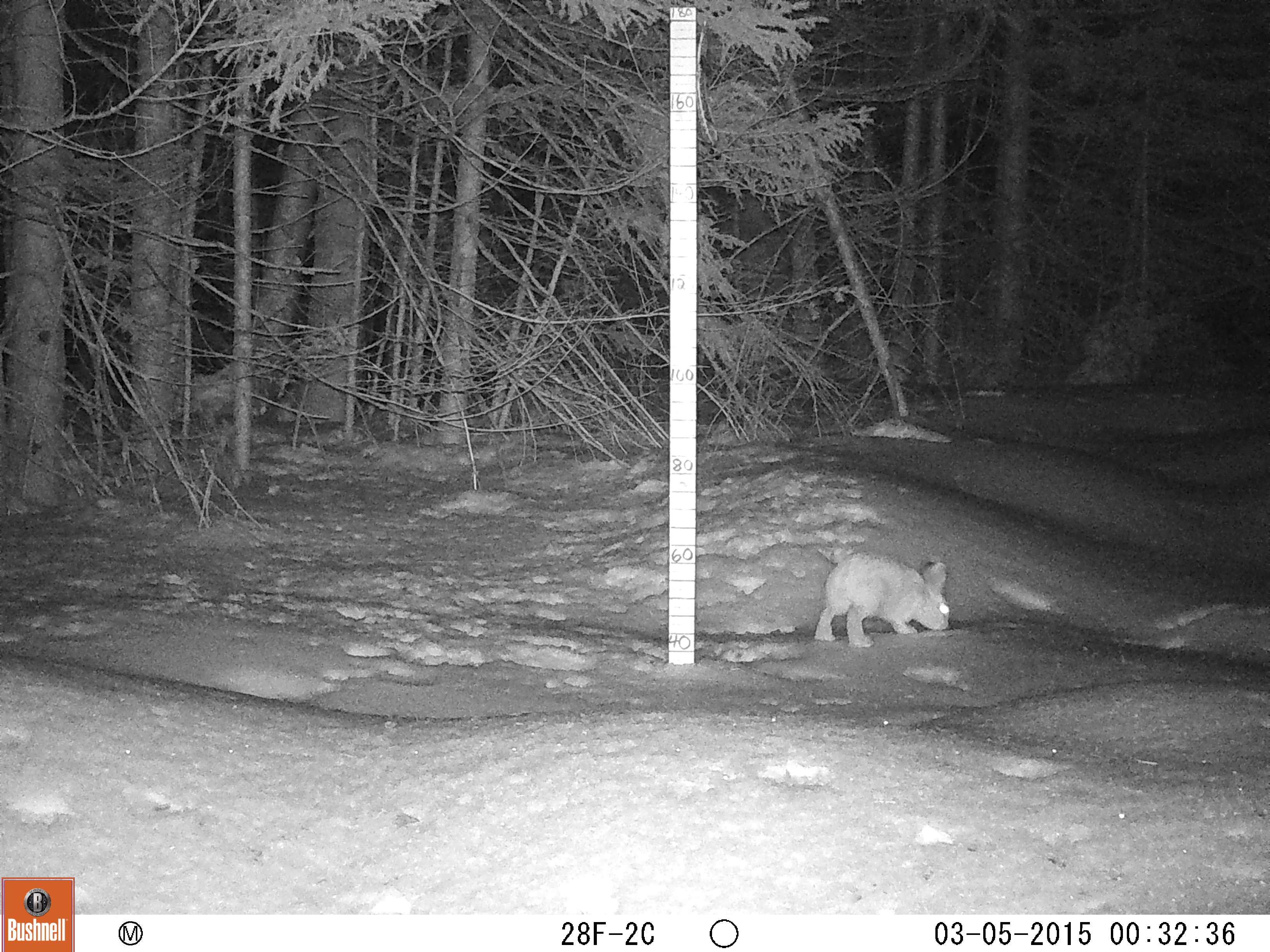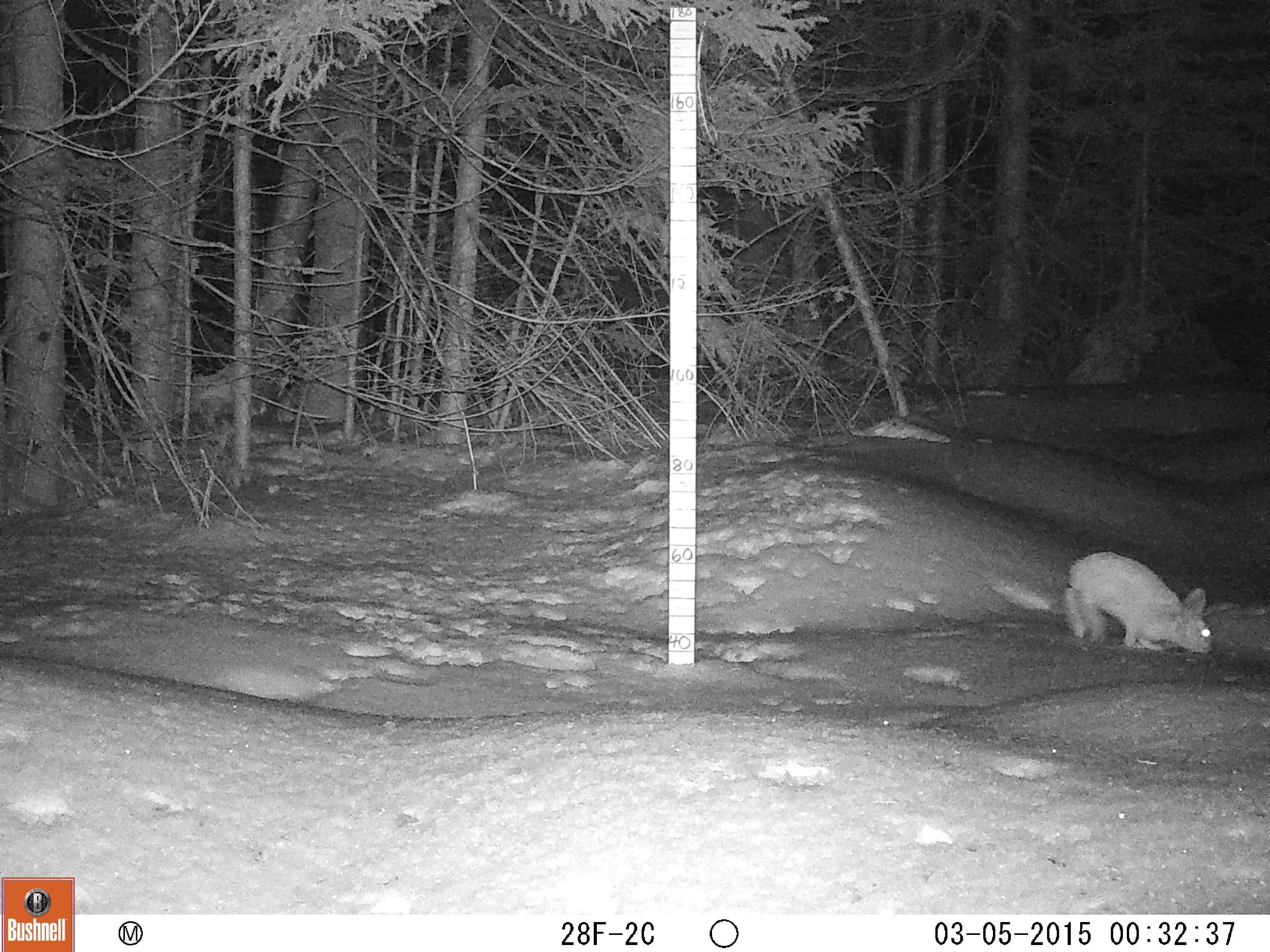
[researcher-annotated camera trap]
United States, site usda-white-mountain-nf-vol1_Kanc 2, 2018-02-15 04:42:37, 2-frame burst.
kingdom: Animalia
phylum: Chordata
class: Mammalia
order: Lagomorpha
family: Leporidae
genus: Lepus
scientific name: Lepus americanus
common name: snowshoe hare